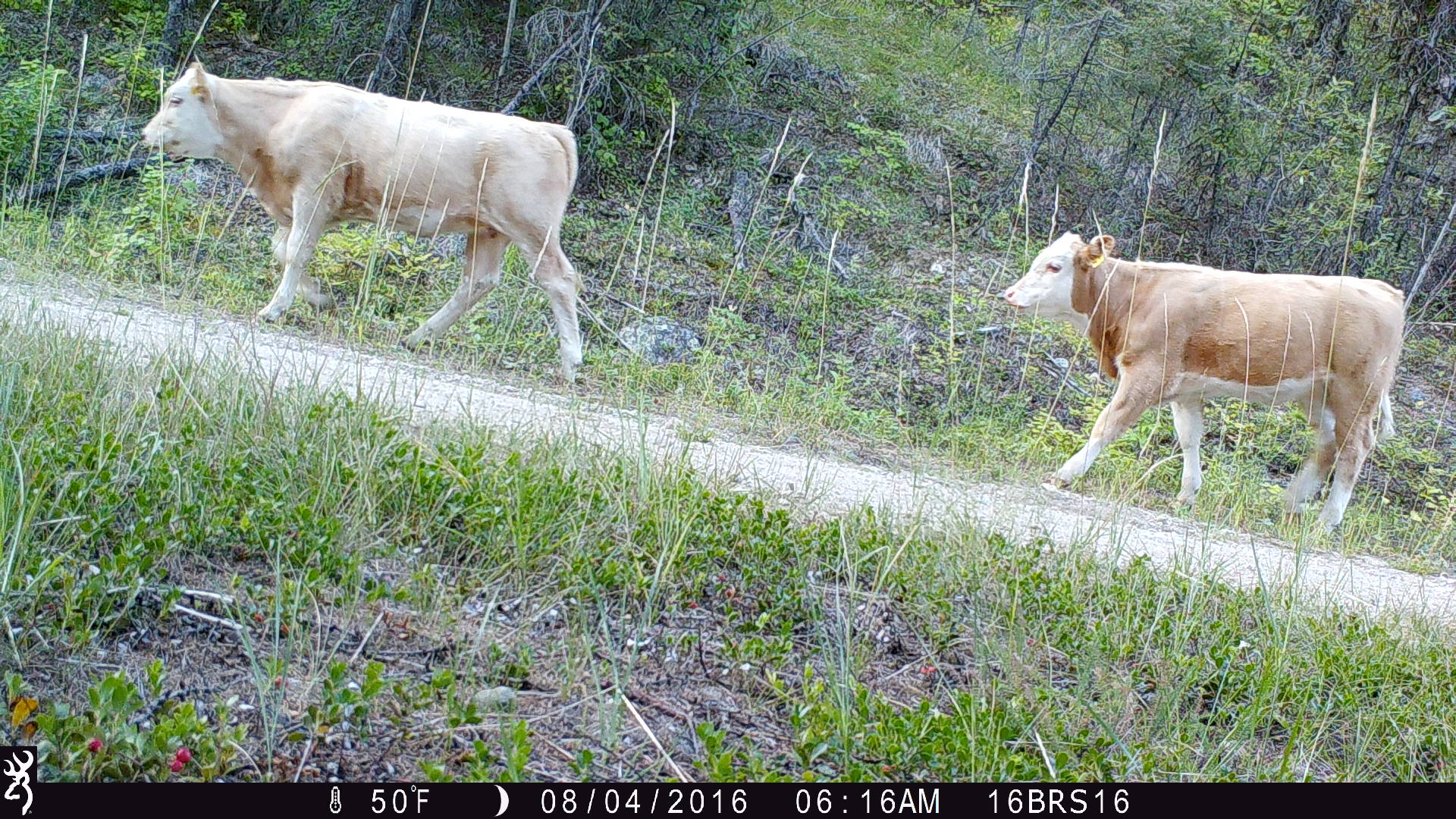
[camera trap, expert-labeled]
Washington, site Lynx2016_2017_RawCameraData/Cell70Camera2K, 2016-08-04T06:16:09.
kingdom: Animalia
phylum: Chordata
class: Mammalia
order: Artiodactyla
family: Bovidae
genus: Bos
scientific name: Bos taurus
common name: domestic cattle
Domestic cattle (Bos taurus). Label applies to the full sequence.